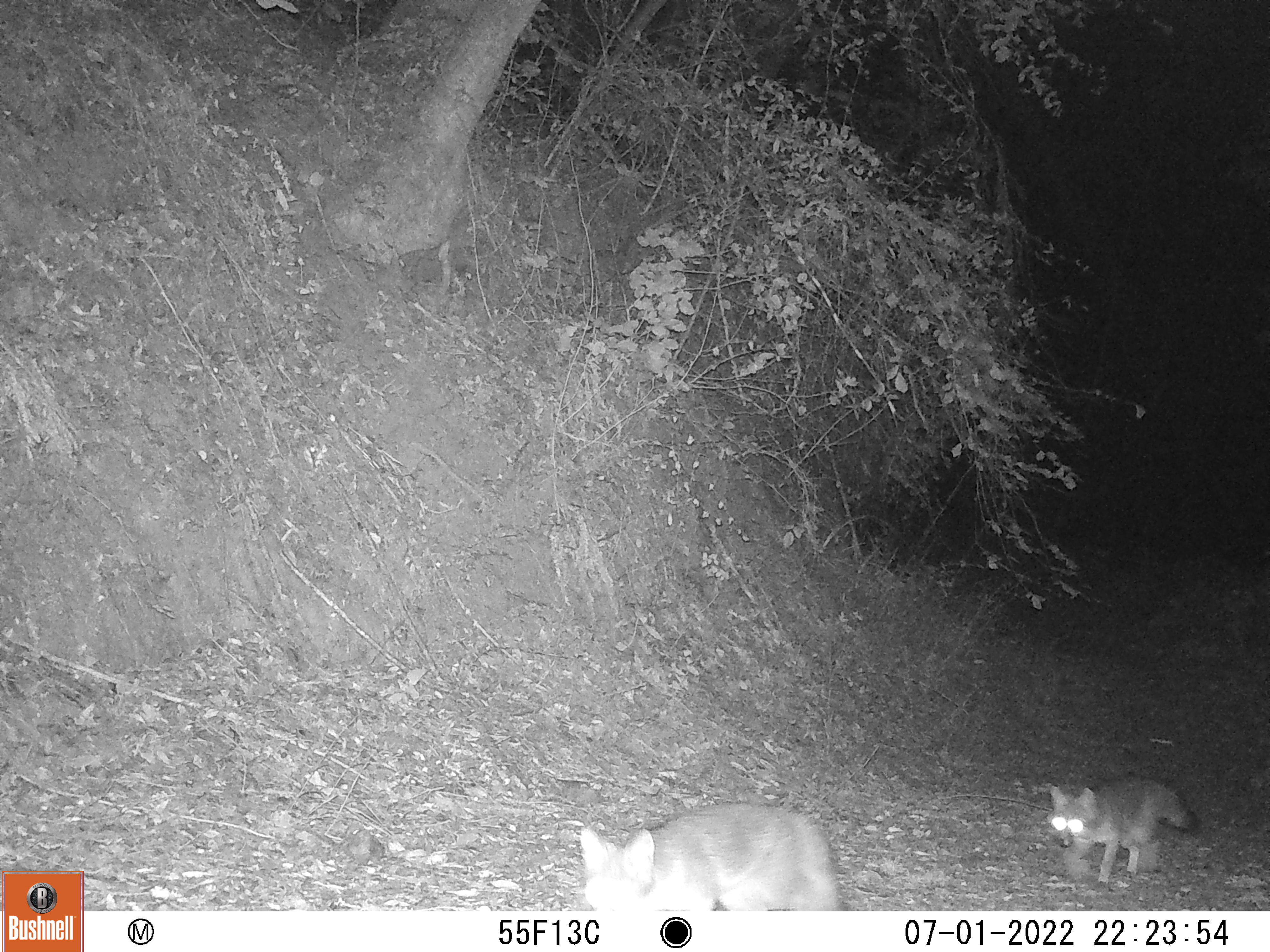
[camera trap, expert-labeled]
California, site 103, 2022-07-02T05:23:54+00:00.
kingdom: Animalia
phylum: Chordata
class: Mammalia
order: Carnivora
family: Canidae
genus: Urocyon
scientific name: Urocyon cinereoargenteus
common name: gray fox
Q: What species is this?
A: Gray fox (Urocyon cinereoargenteus).